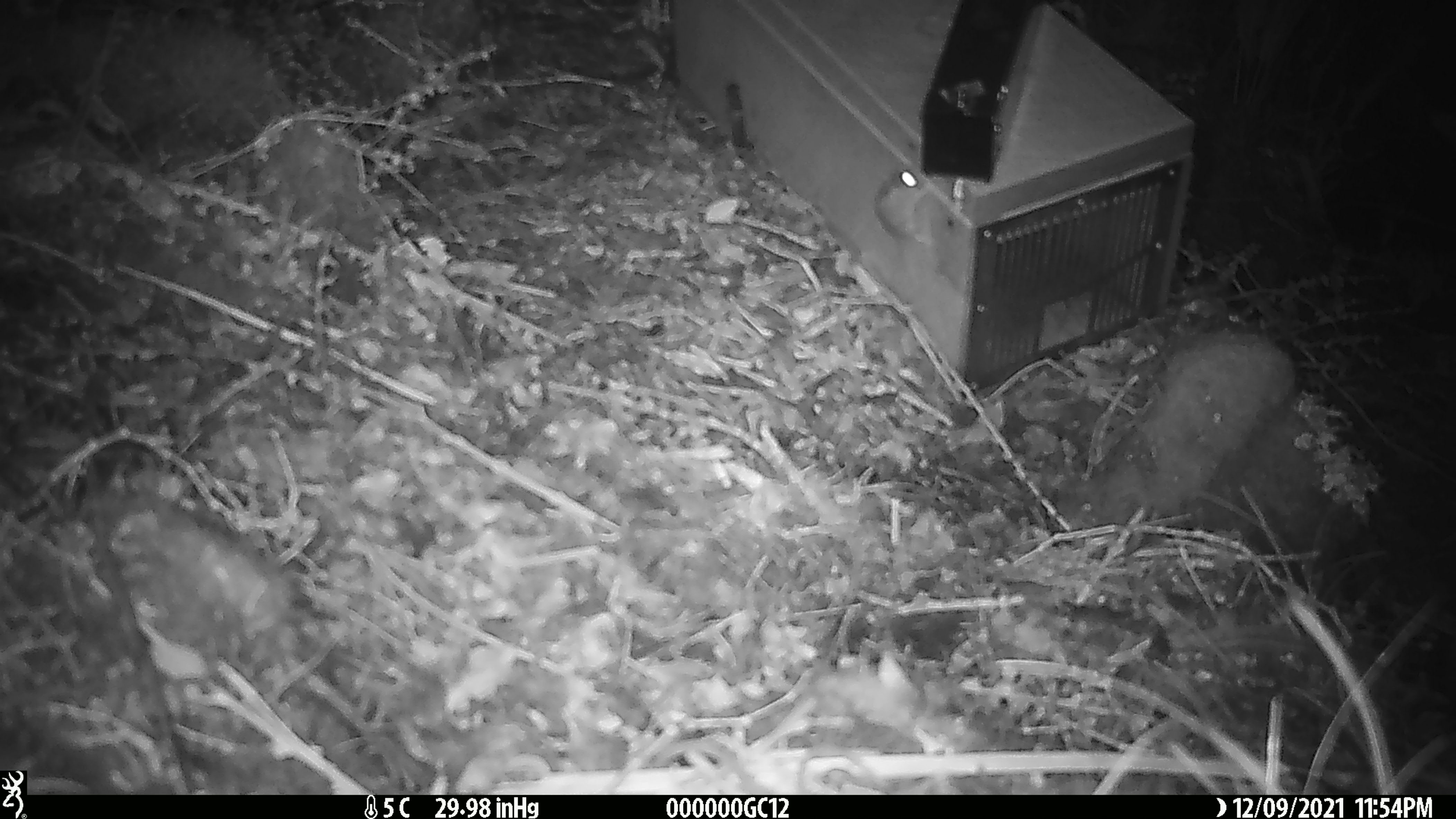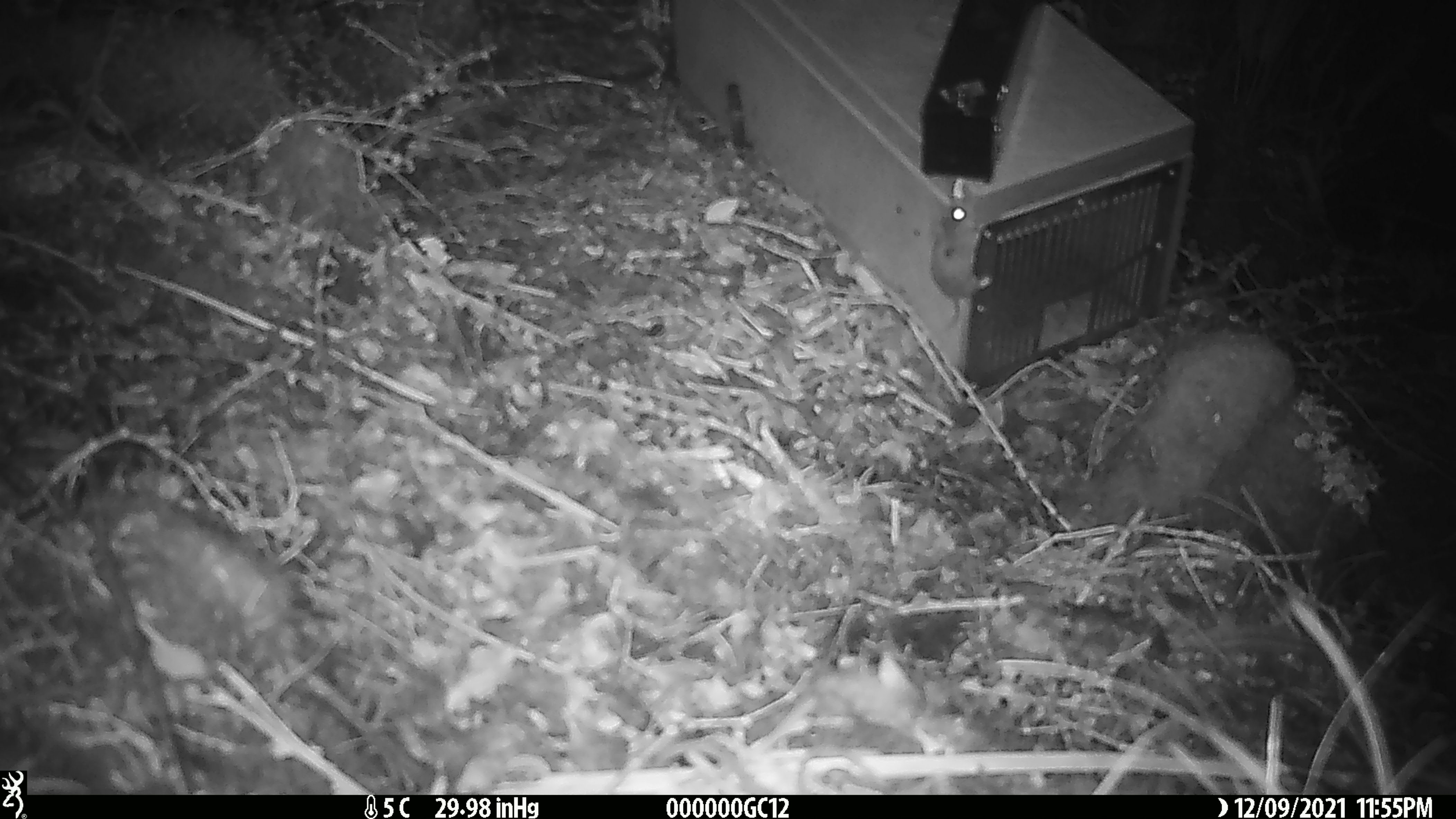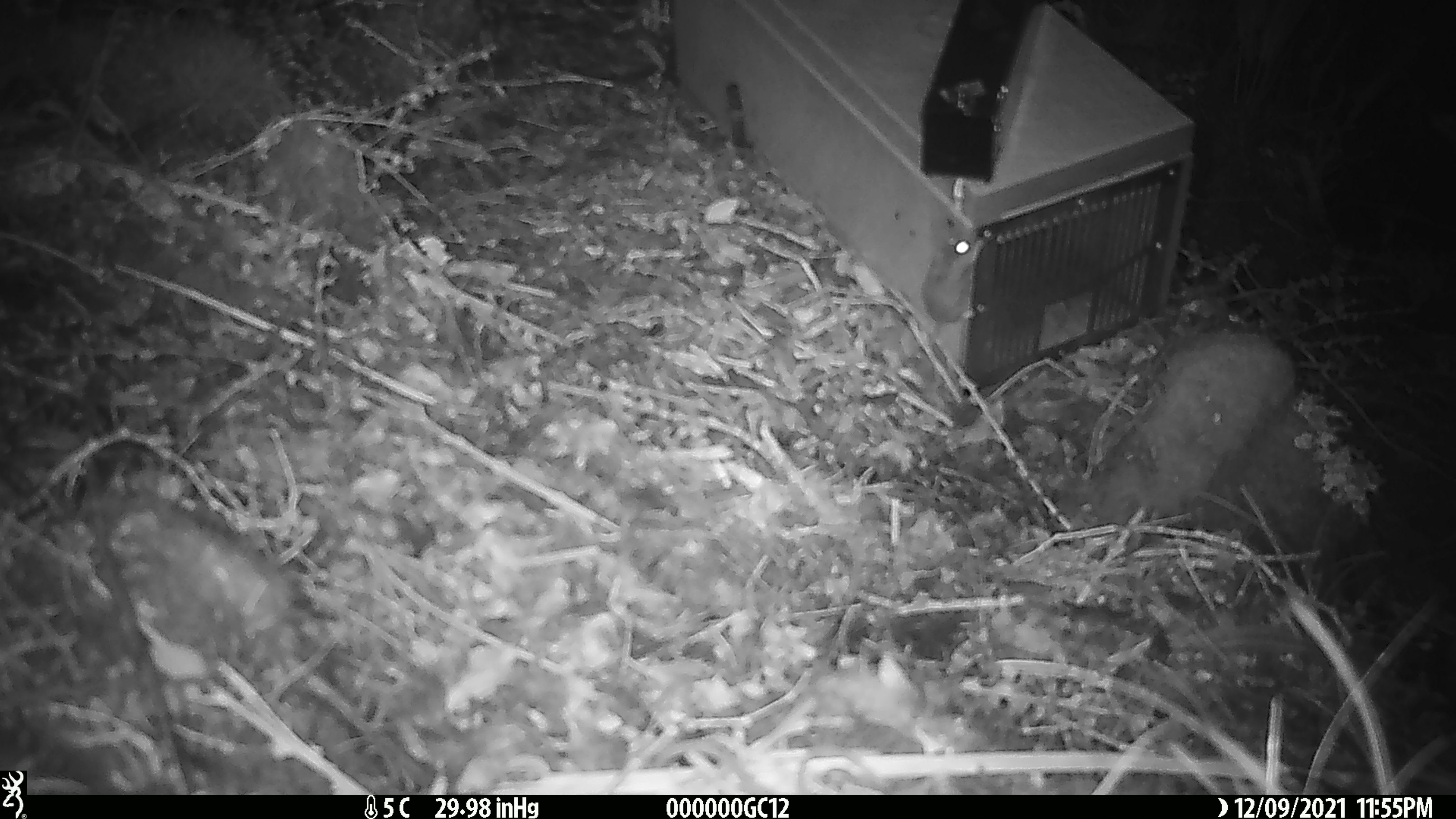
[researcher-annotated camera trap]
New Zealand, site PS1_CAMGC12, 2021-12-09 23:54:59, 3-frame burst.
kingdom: Animalia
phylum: Chordata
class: Mammalia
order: Rodentia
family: Muridae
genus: Mus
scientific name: Mus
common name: mouse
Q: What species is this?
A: Mouse (Mus).